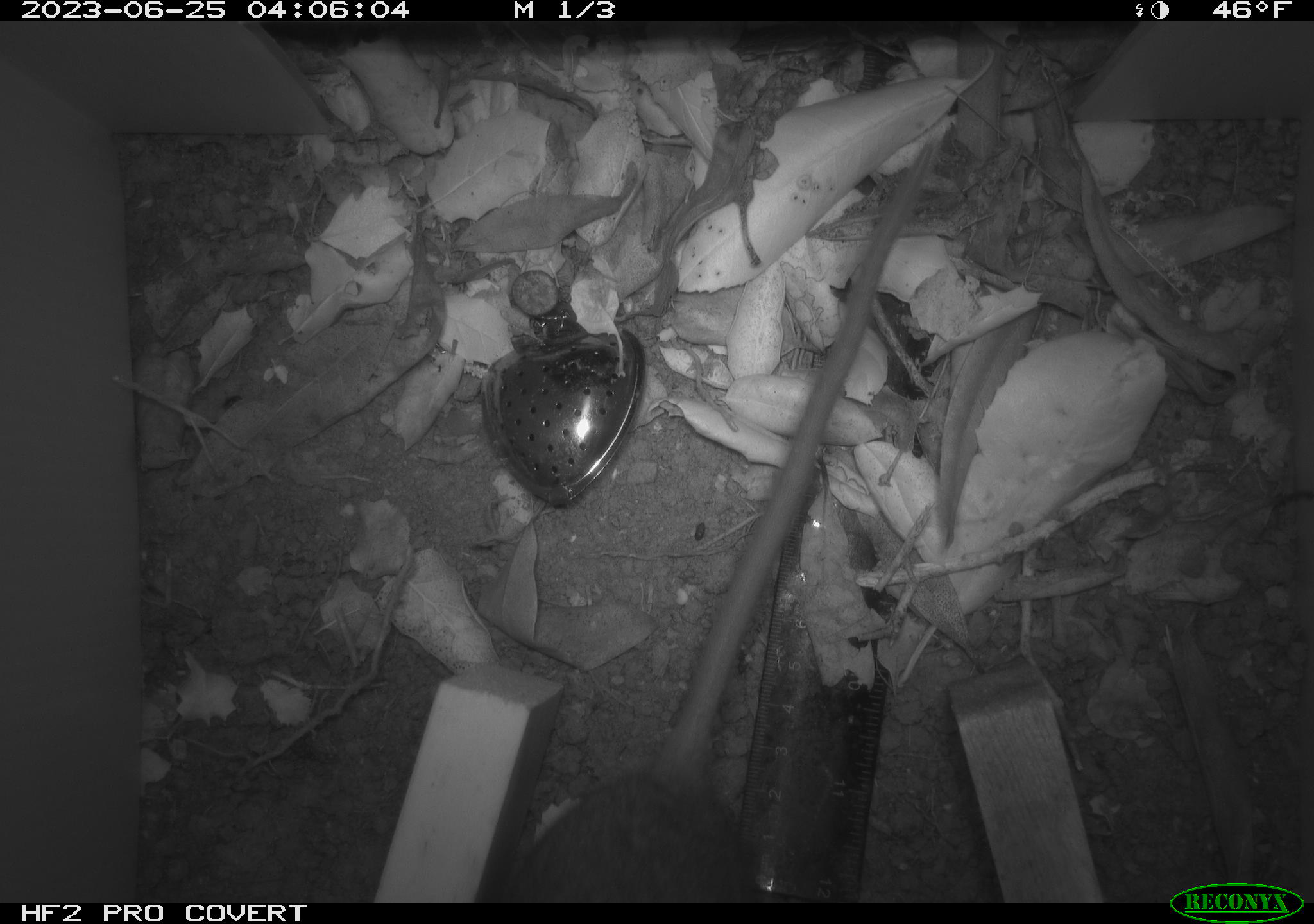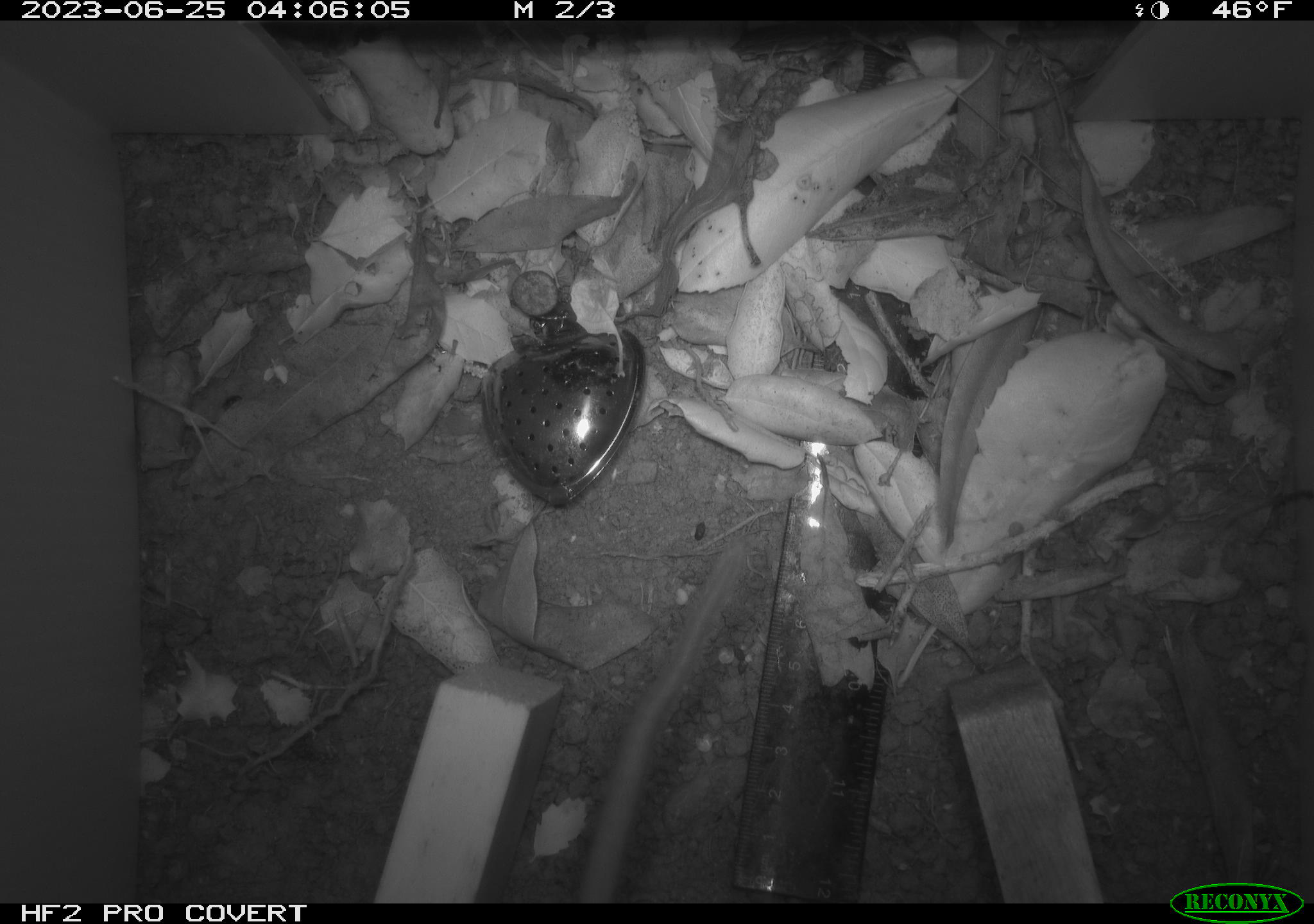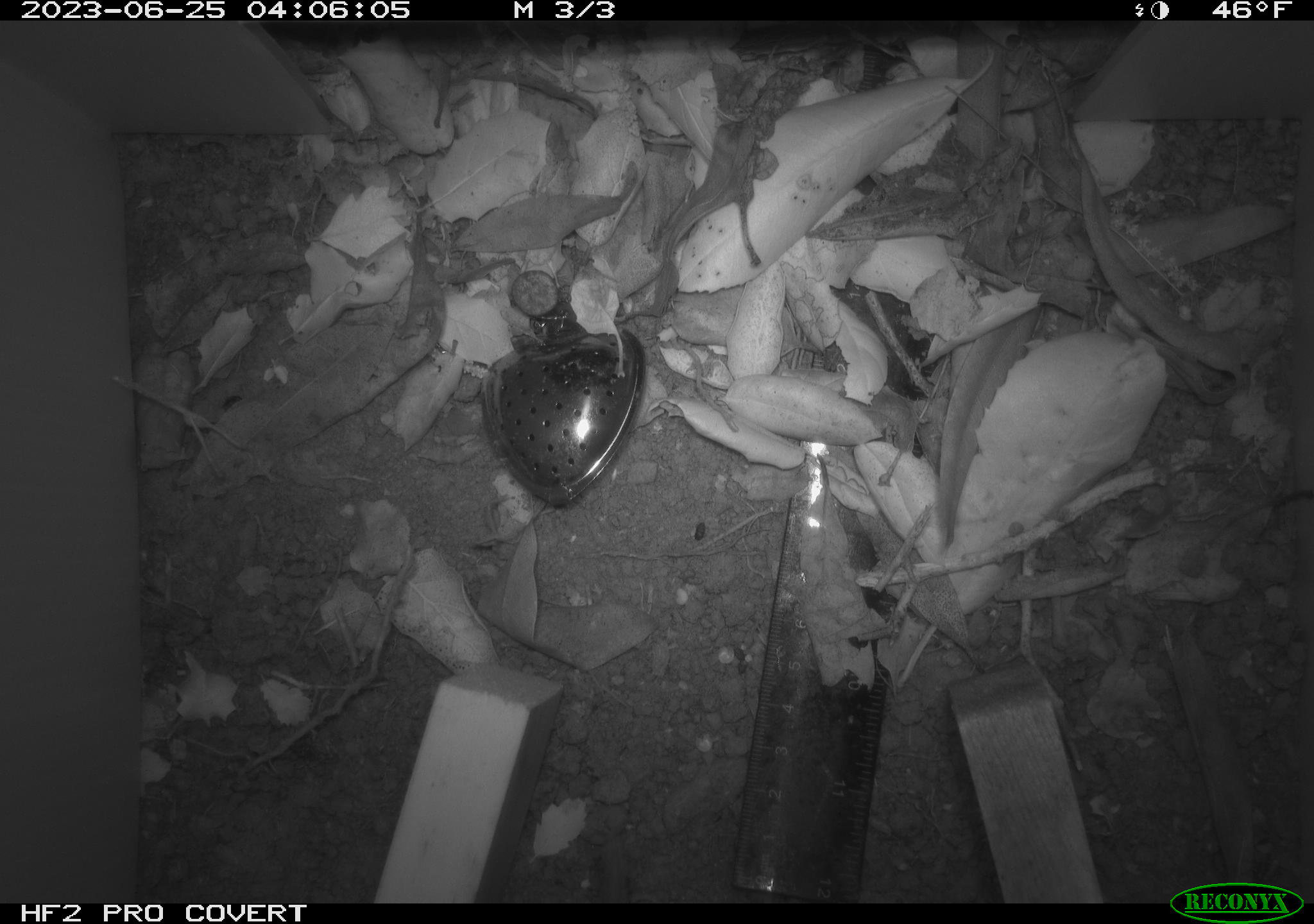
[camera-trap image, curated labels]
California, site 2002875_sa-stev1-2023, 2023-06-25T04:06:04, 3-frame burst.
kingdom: Animalia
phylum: Chordata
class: Mammalia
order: Rodentia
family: Cricetidae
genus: Neotoma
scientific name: Neotoma fuscipes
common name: dusky-footed woodrat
Dusky-footed woodrat (Neotoma fuscipes).